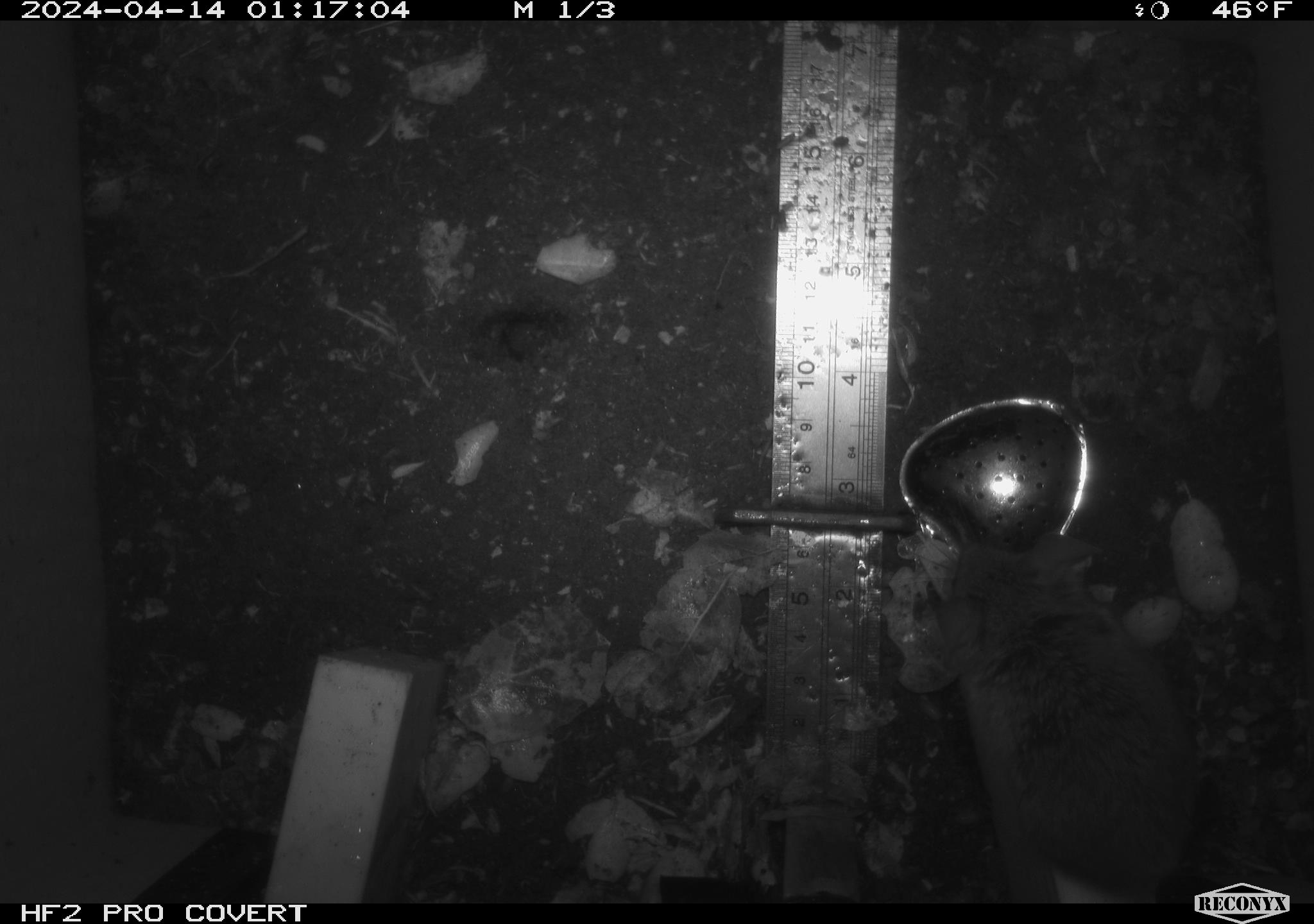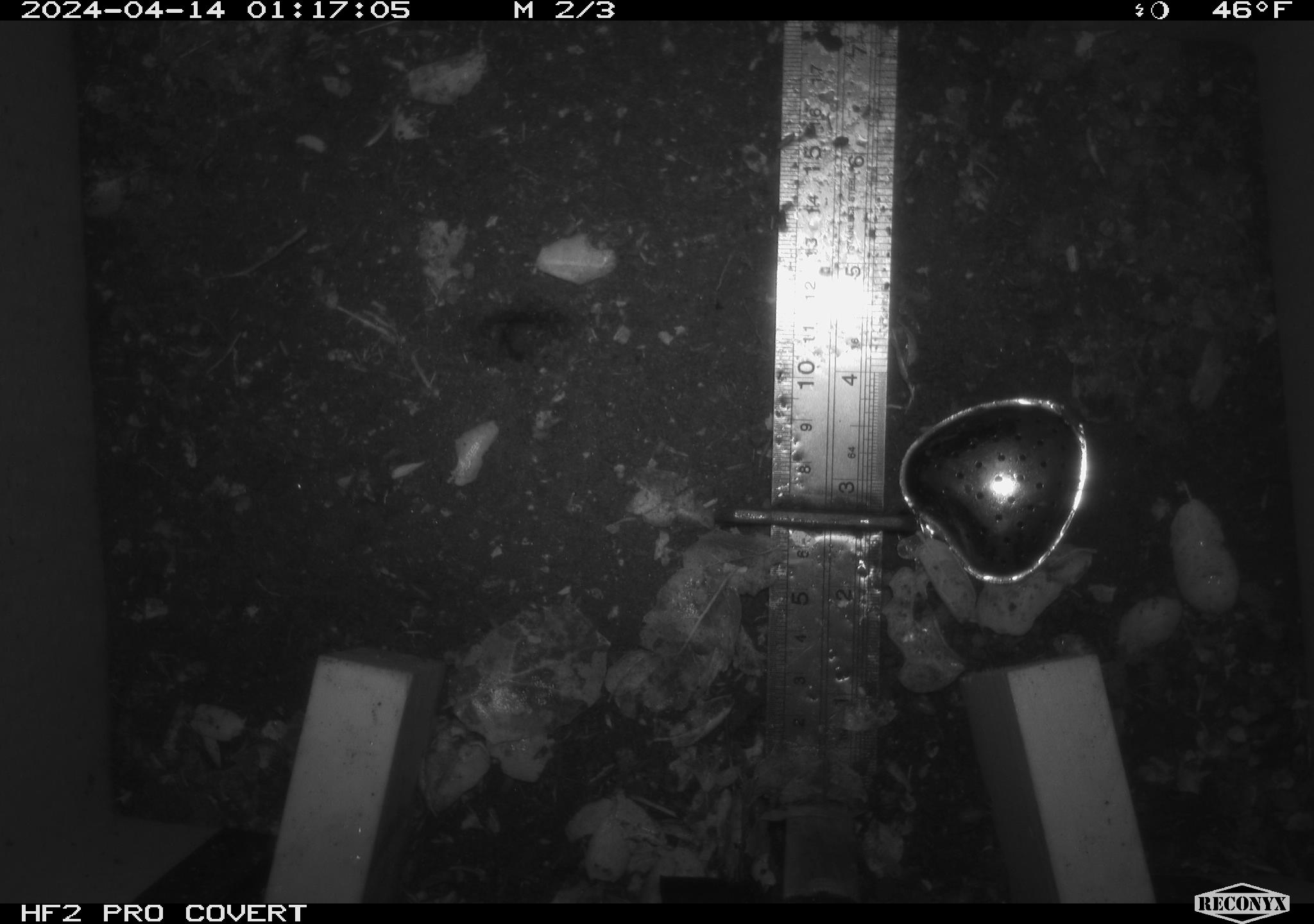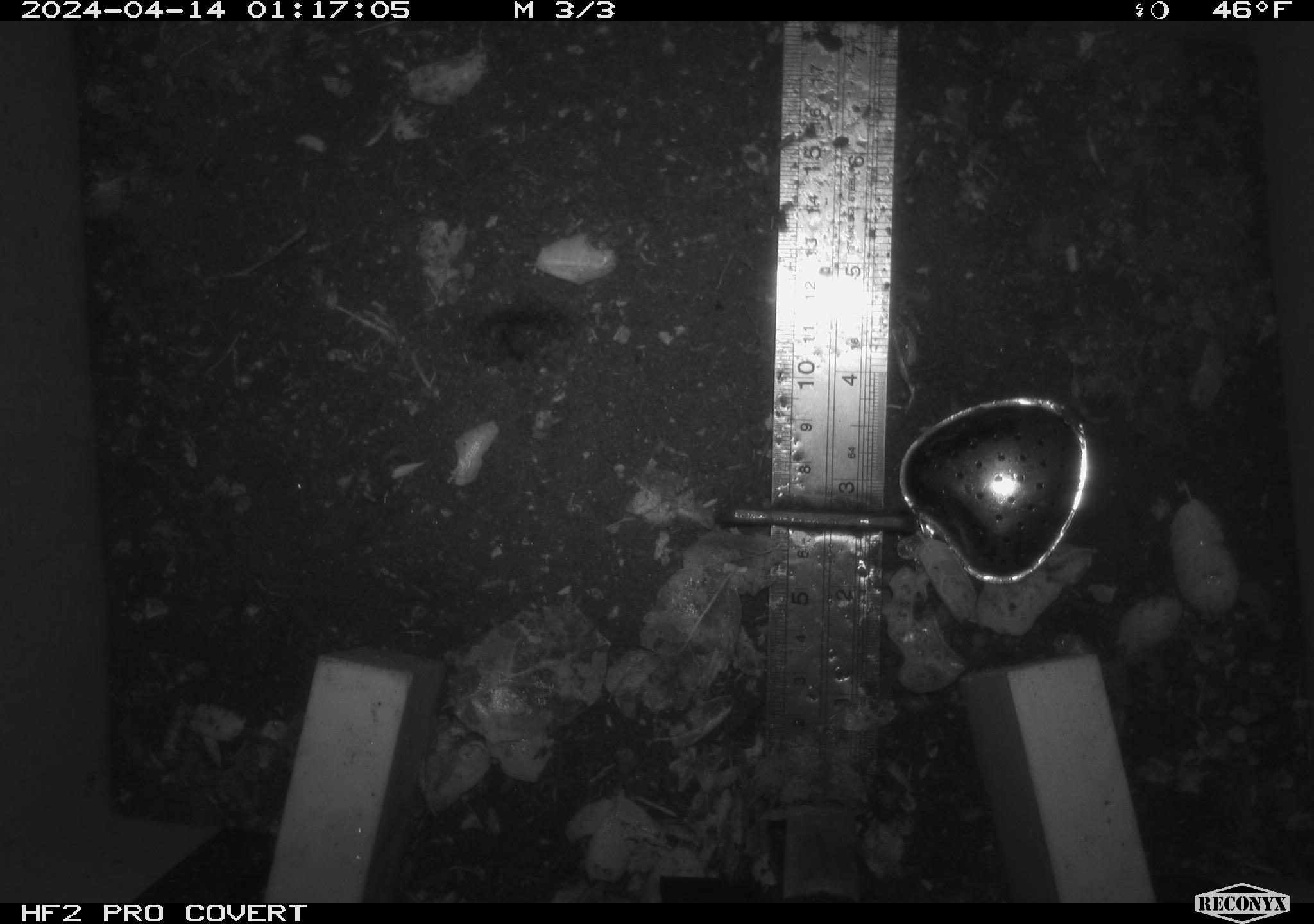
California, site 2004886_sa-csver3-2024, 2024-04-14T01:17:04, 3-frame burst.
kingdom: Animalia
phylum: Chordata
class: Mammalia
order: Rodentia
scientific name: Rodentia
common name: rodent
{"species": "rodent (Rodentia)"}